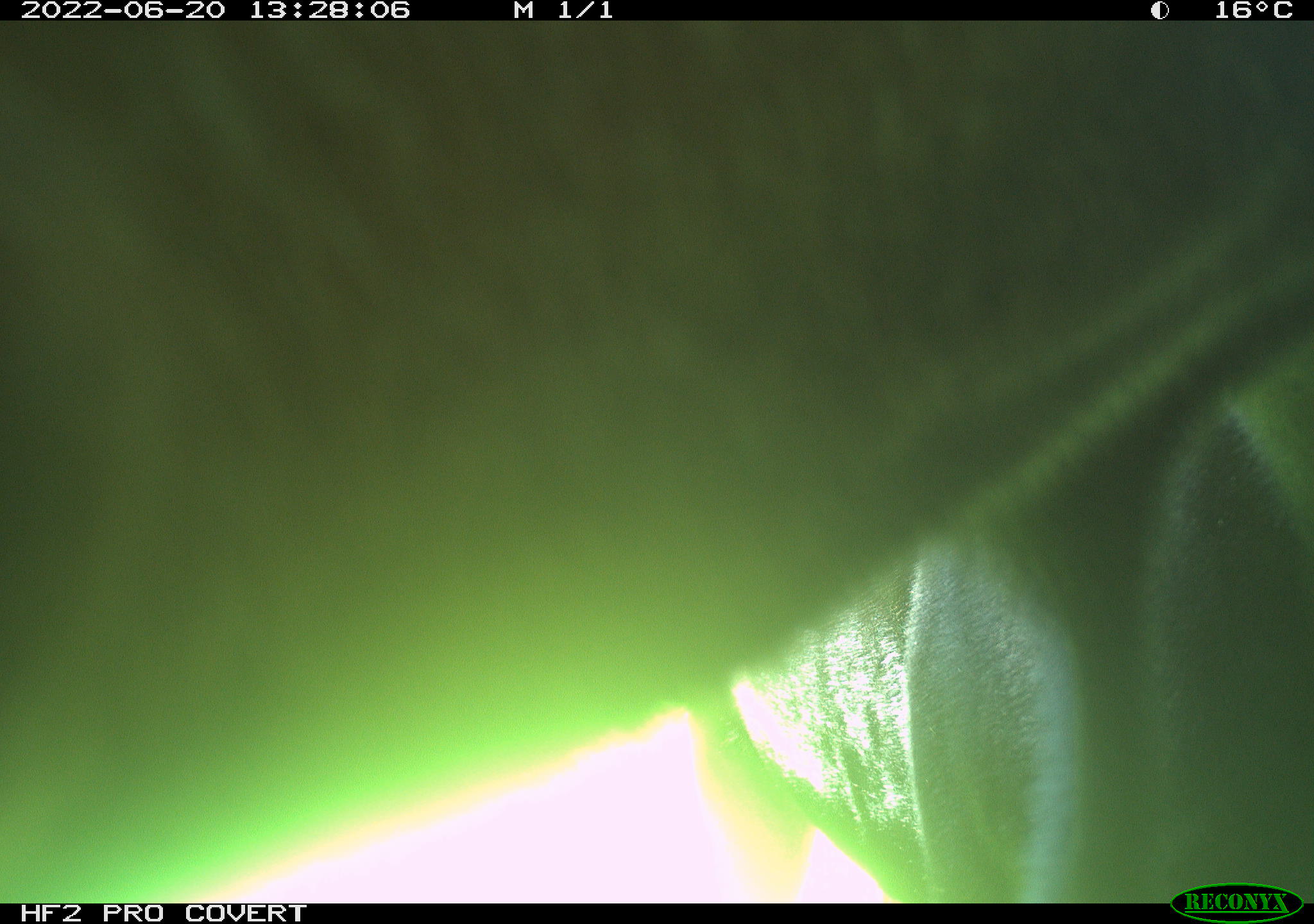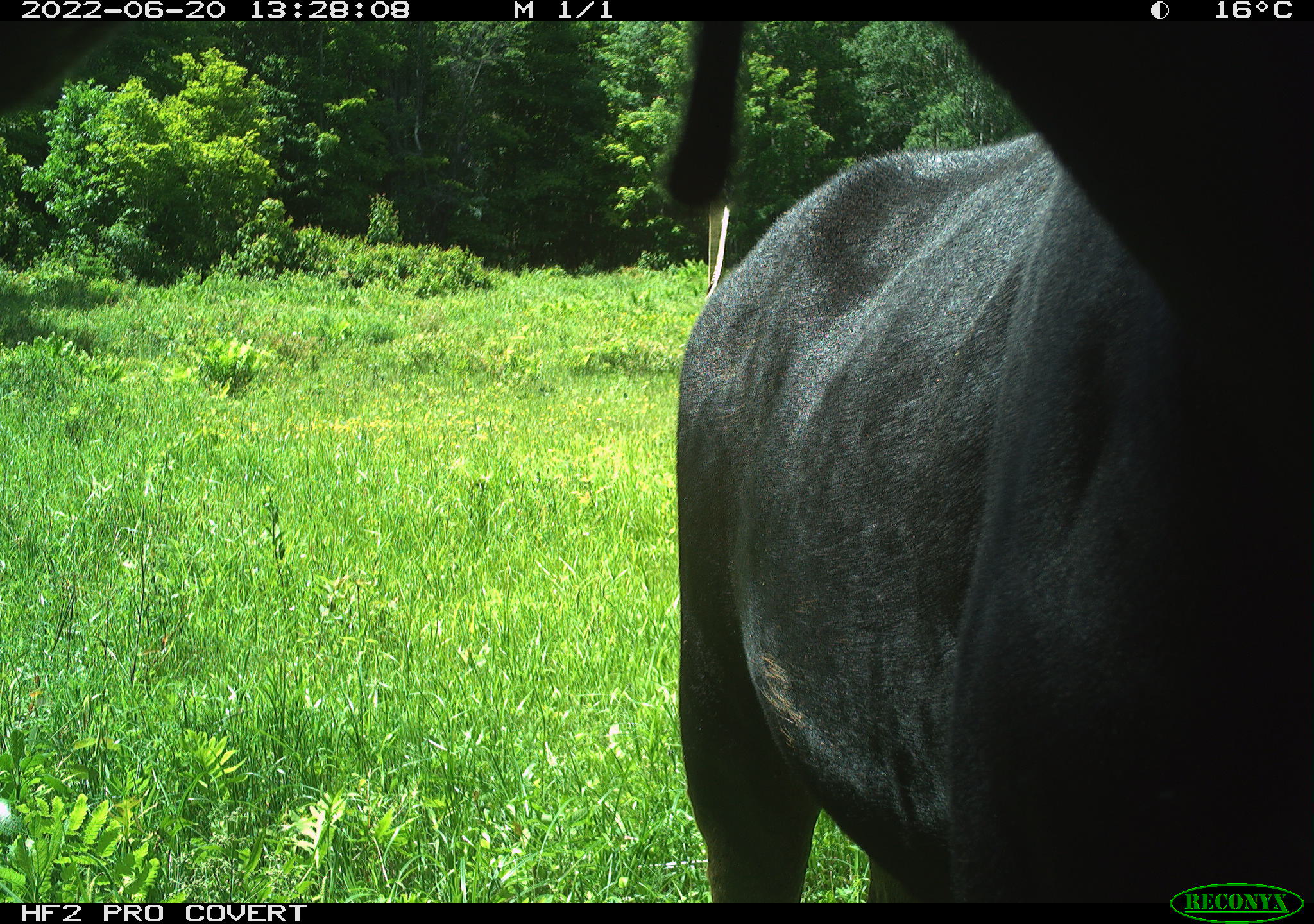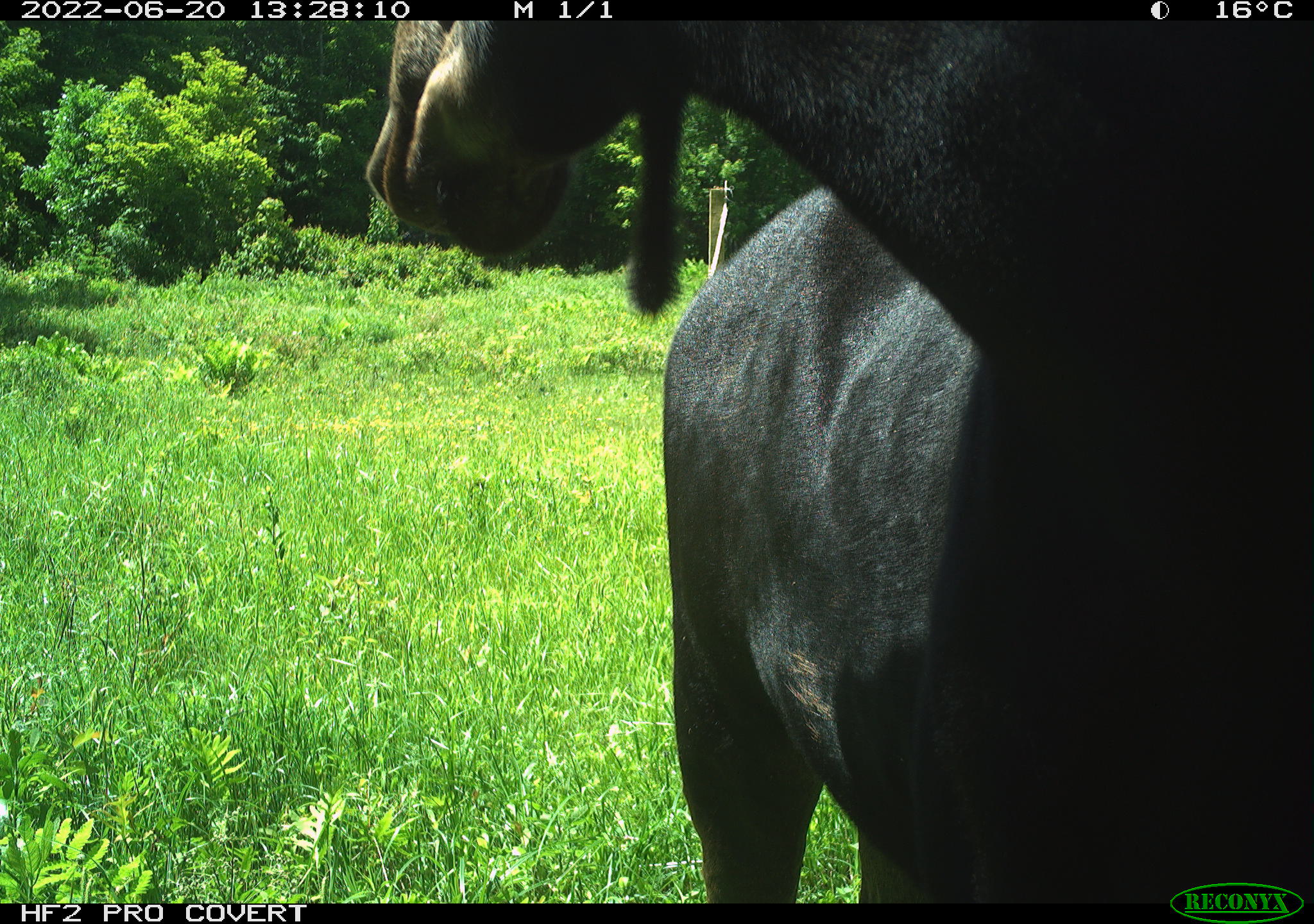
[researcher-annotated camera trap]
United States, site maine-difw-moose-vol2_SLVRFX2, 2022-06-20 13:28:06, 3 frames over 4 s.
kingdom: Animalia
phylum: Chordata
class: Mammalia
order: Artiodactyla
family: Cervidae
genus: Alces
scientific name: Alces alces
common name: moose